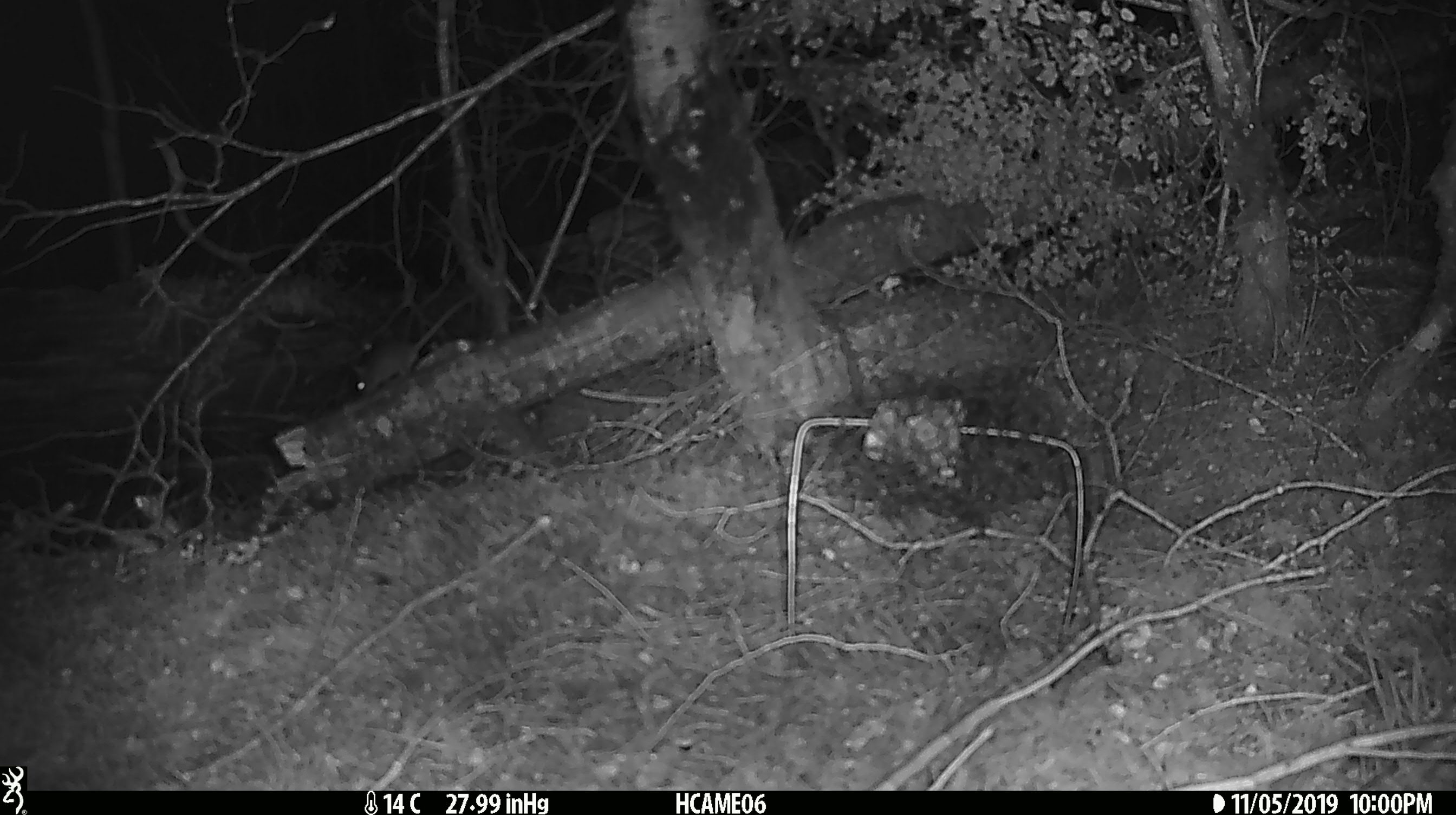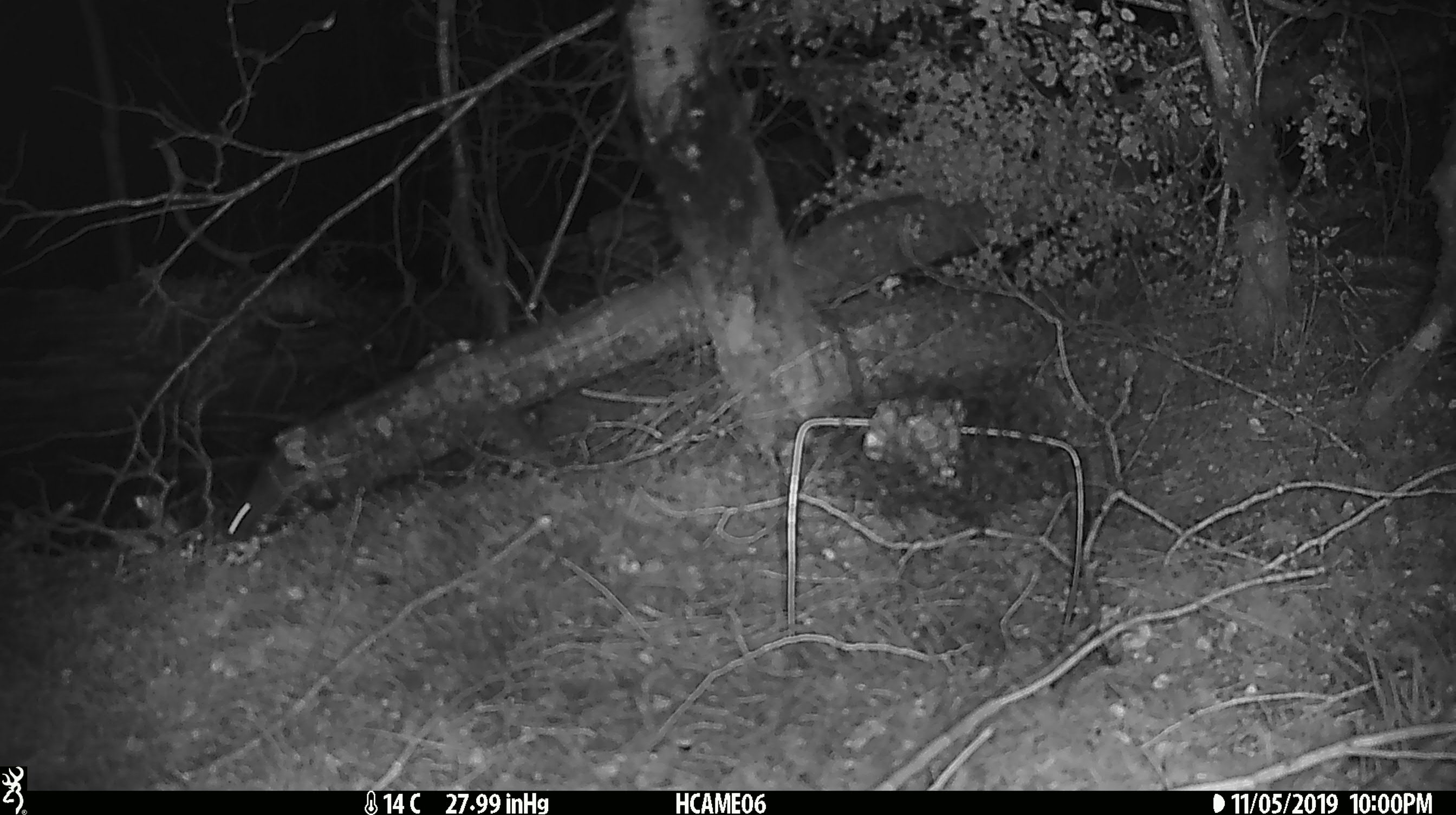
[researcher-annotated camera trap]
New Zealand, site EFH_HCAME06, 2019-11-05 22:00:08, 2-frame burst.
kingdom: Animalia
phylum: Chordata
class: Mammalia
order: Rodentia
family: Muridae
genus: Mus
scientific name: Mus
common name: mouse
Mouse (Mus).